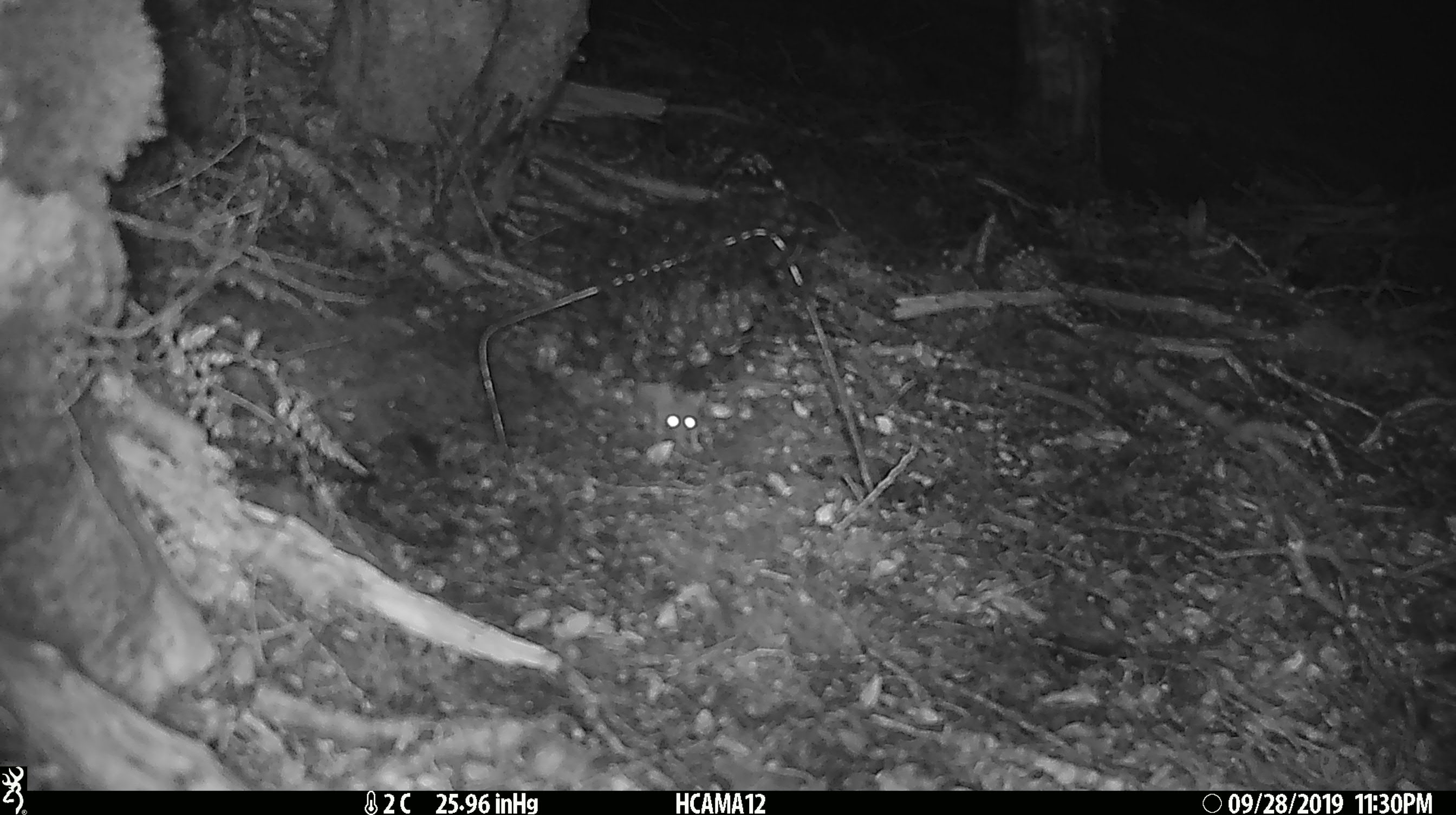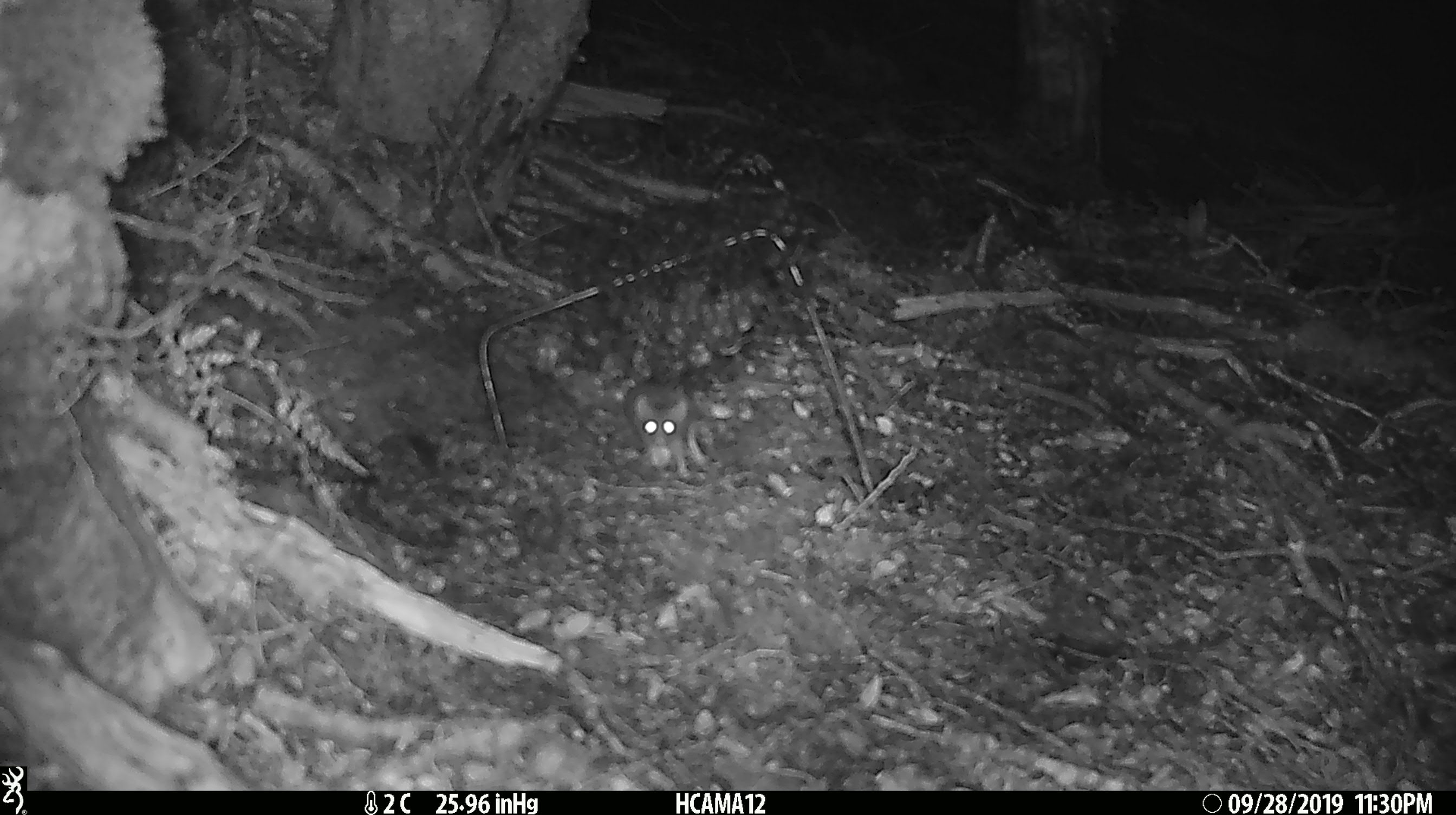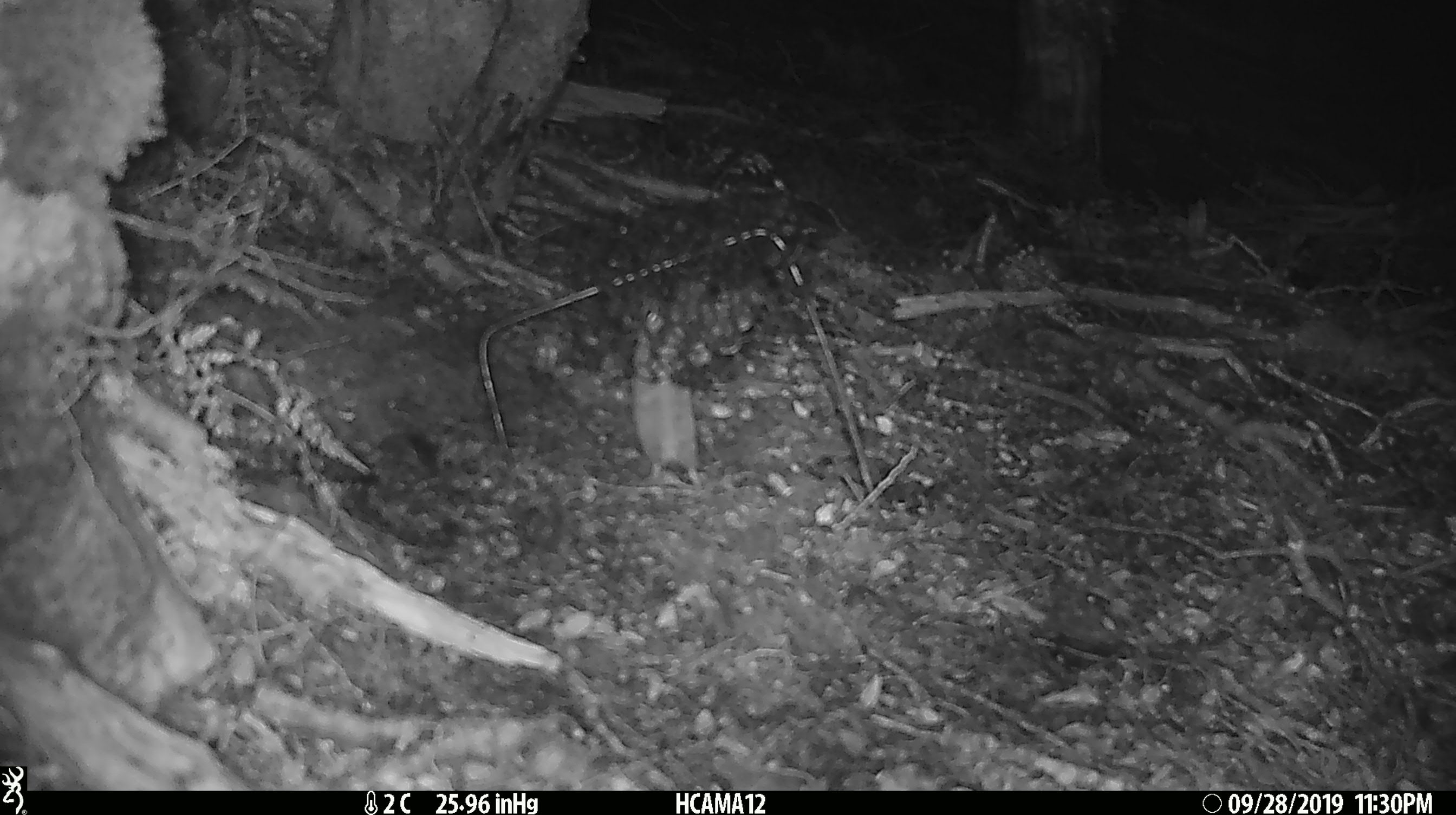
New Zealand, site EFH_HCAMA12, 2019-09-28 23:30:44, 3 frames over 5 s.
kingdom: Animalia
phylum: Chordata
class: Mammalia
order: Rodentia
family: Muridae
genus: Mus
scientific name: Mus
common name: mouse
Mouse (Mus).